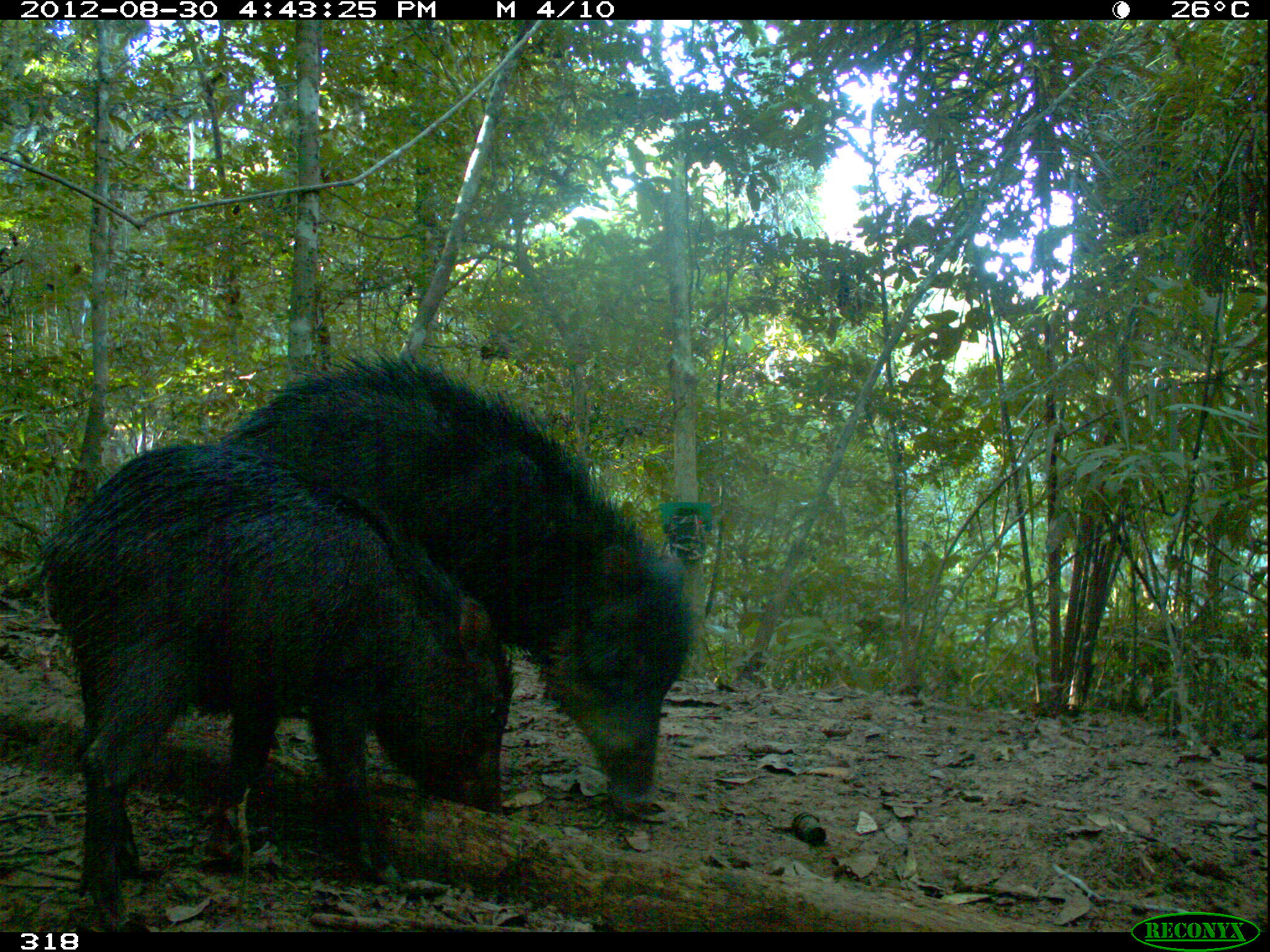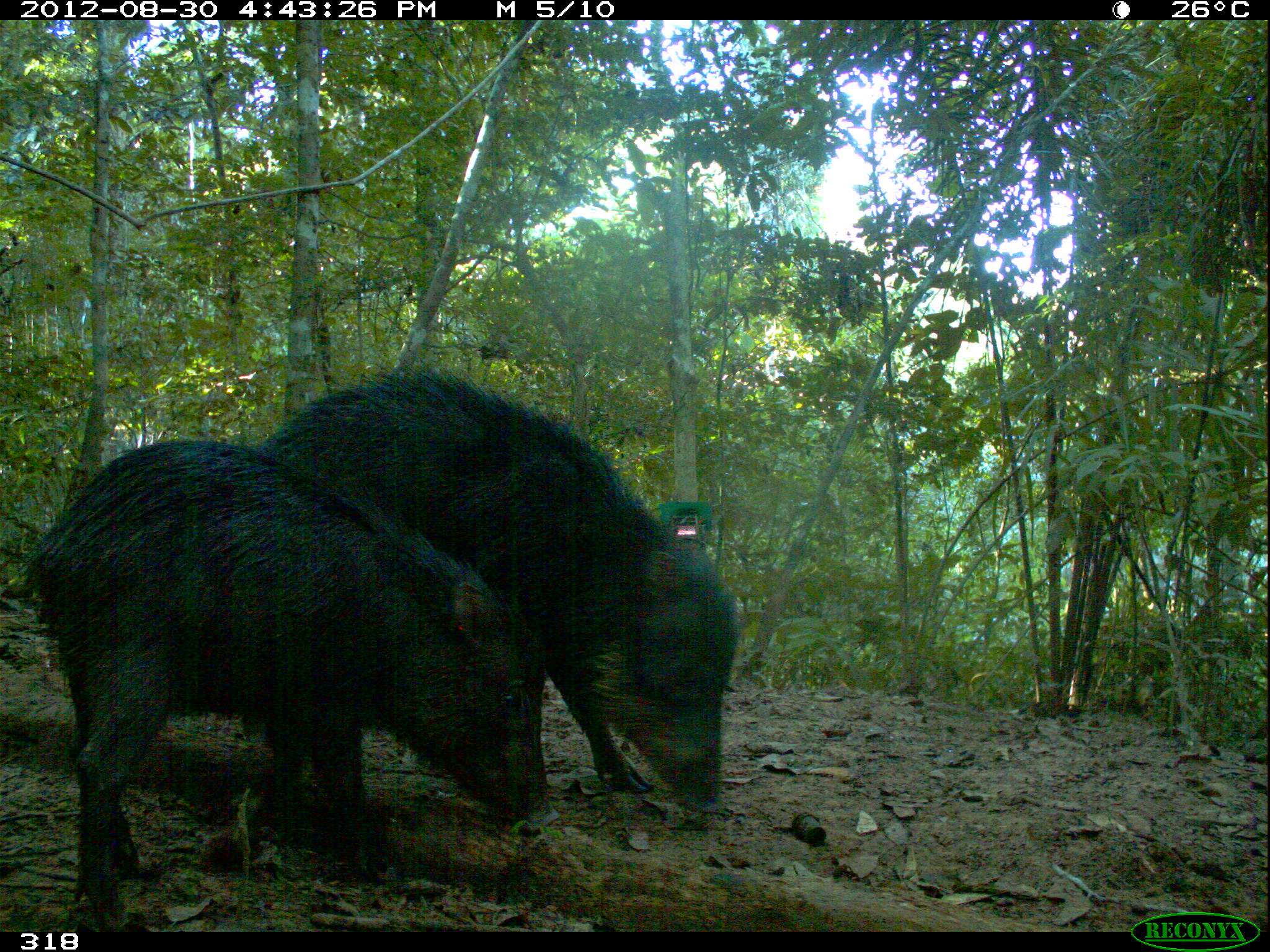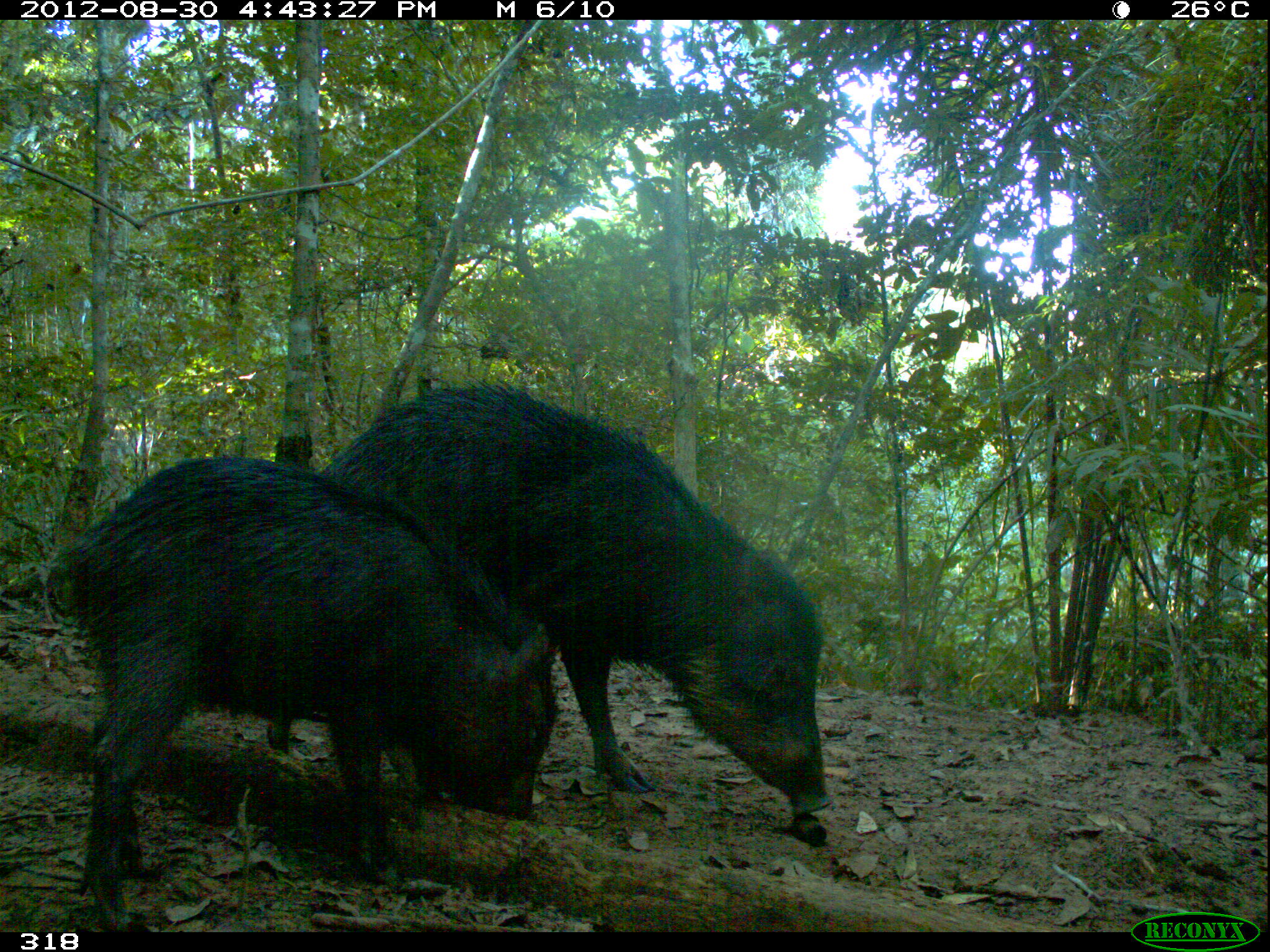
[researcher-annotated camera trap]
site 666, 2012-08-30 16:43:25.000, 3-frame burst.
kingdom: Animalia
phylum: Chordata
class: Mammalia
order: Artiodactyla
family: Tayassuidae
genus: Tayassu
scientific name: Tayassu pecari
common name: white-lipped peccary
Tayassu pecari (white-lipped peccary).